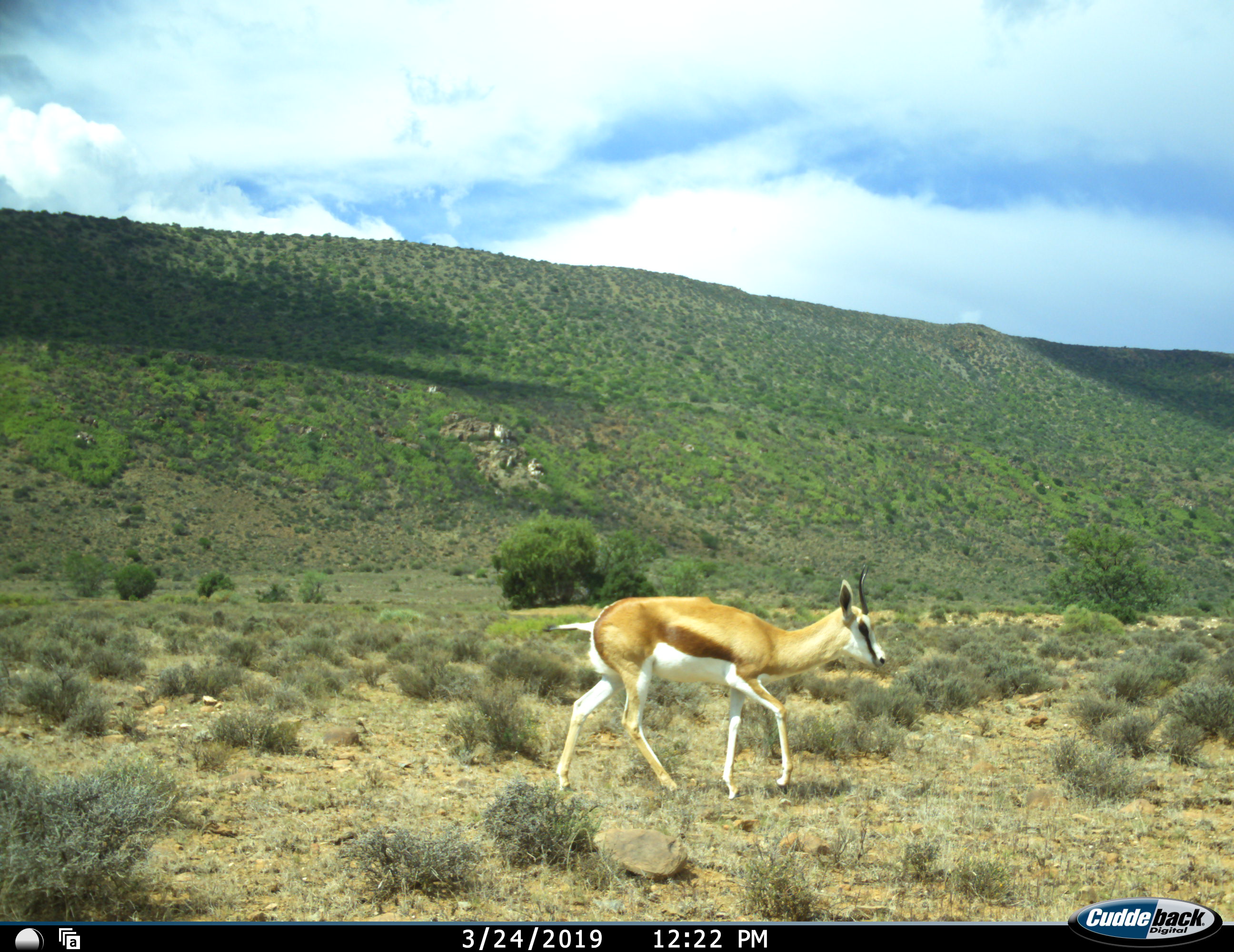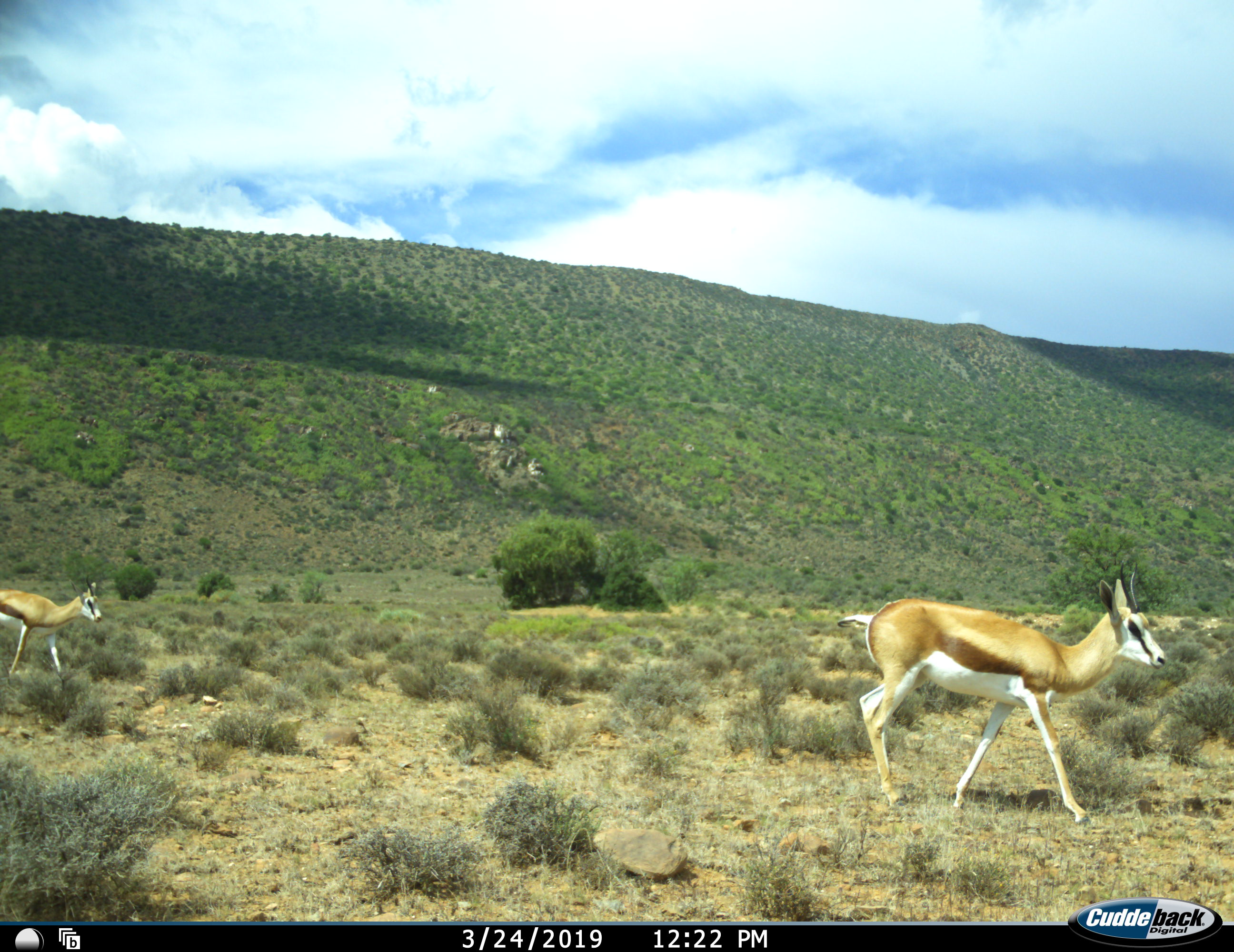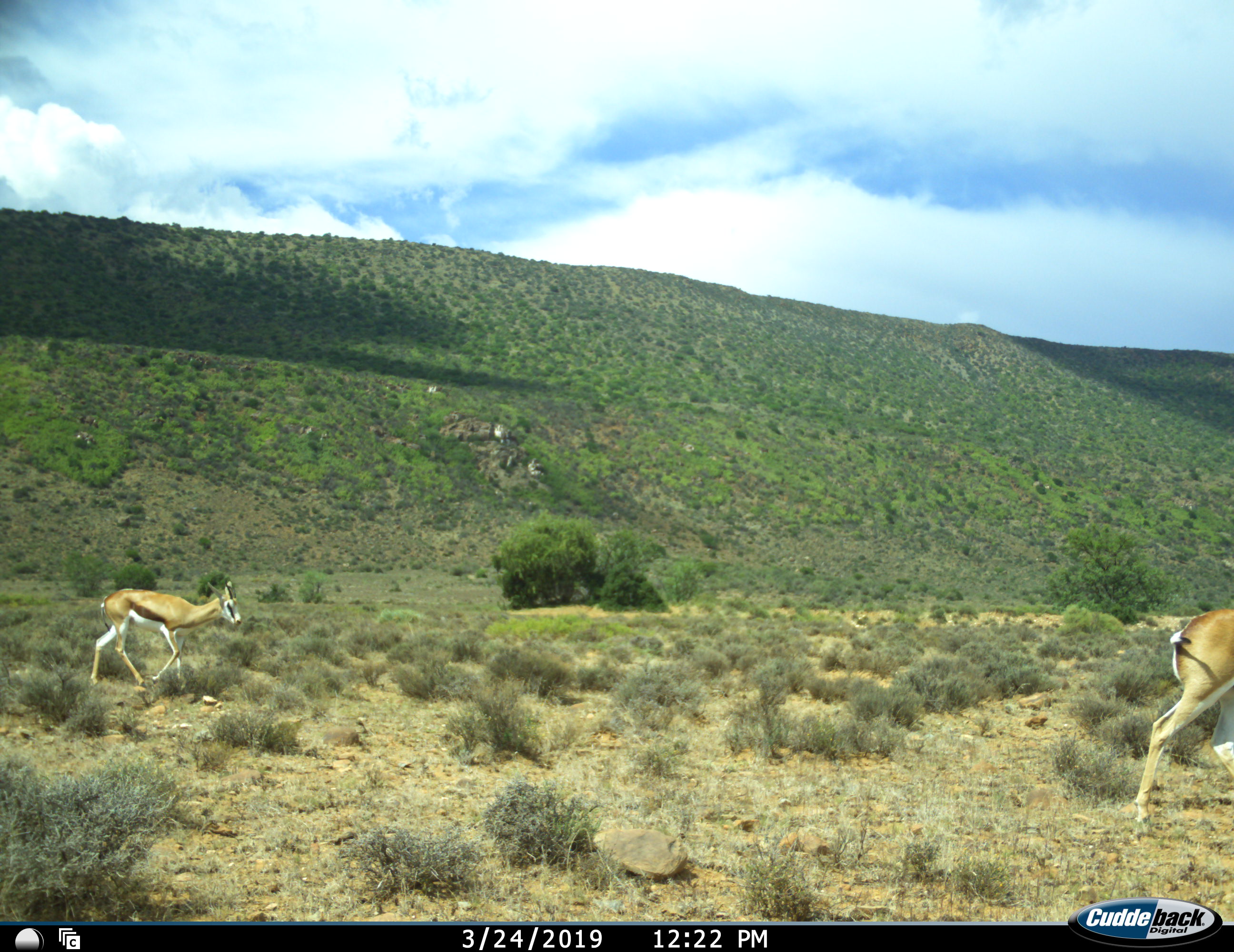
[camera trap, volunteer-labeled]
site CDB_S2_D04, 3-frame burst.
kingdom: Animalia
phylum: Chordata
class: Mammalia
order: Artiodactyla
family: Bovidae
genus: Antidorcas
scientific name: Antidorcas marsupialis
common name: springbok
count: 2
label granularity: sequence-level